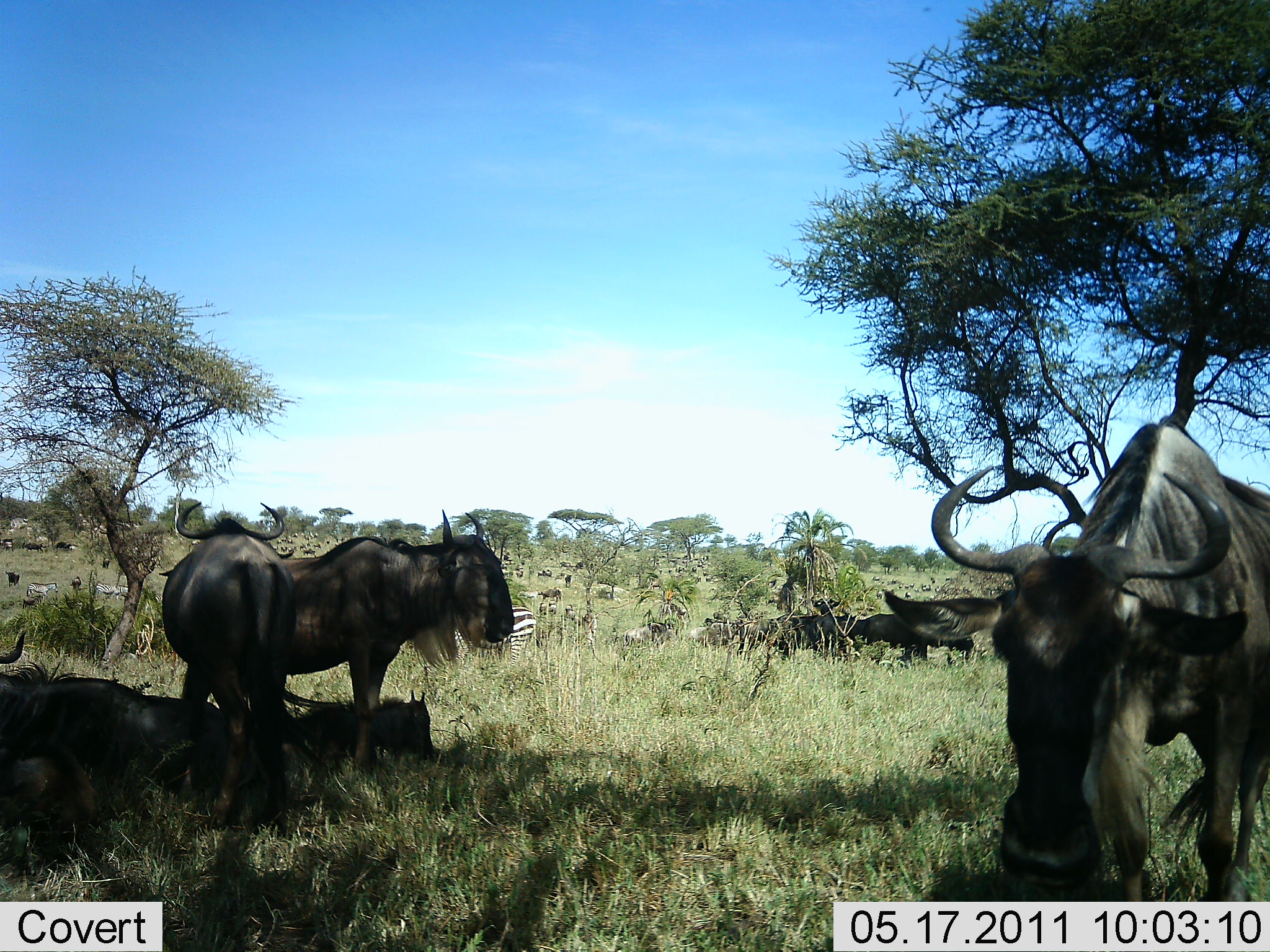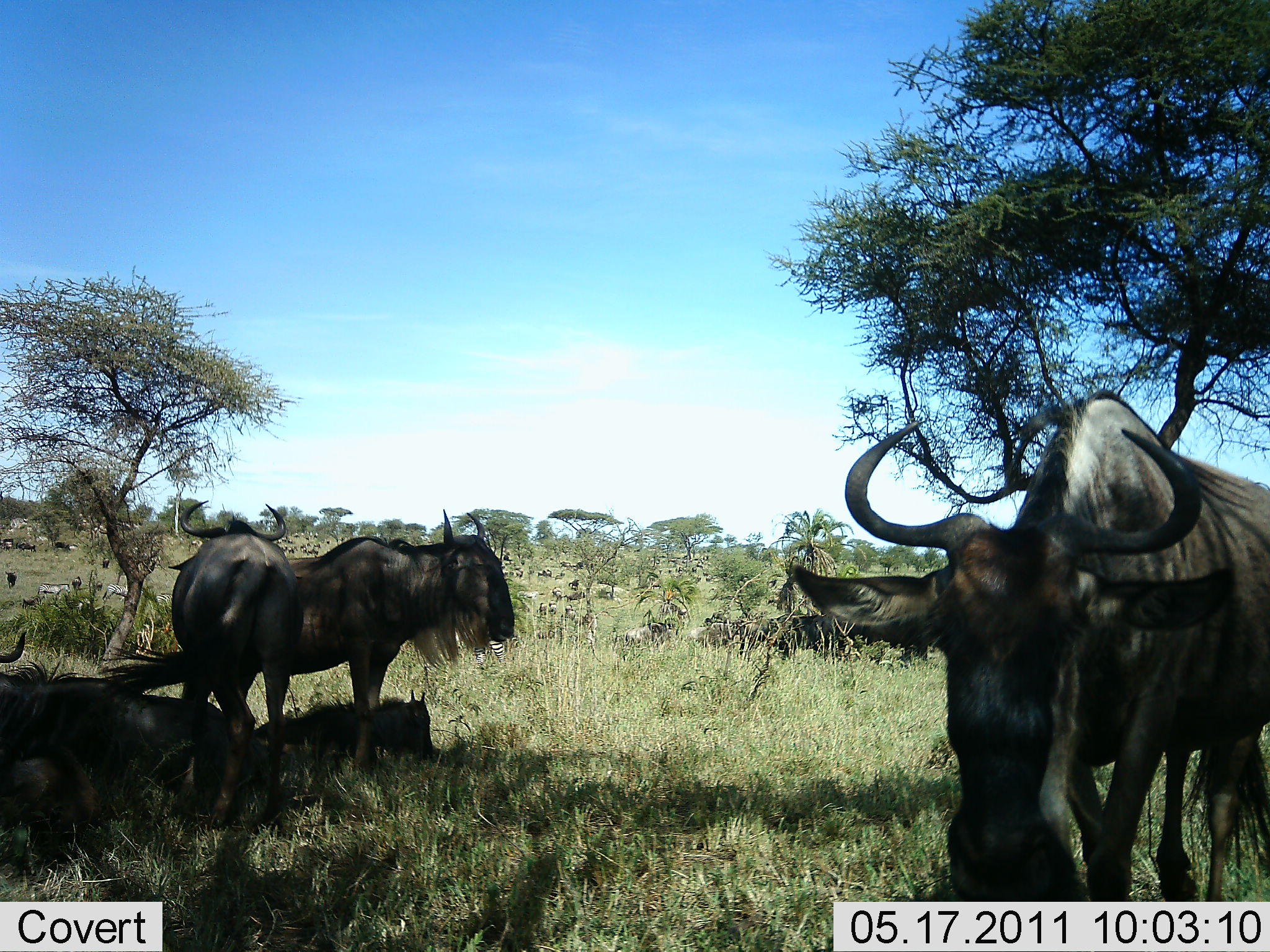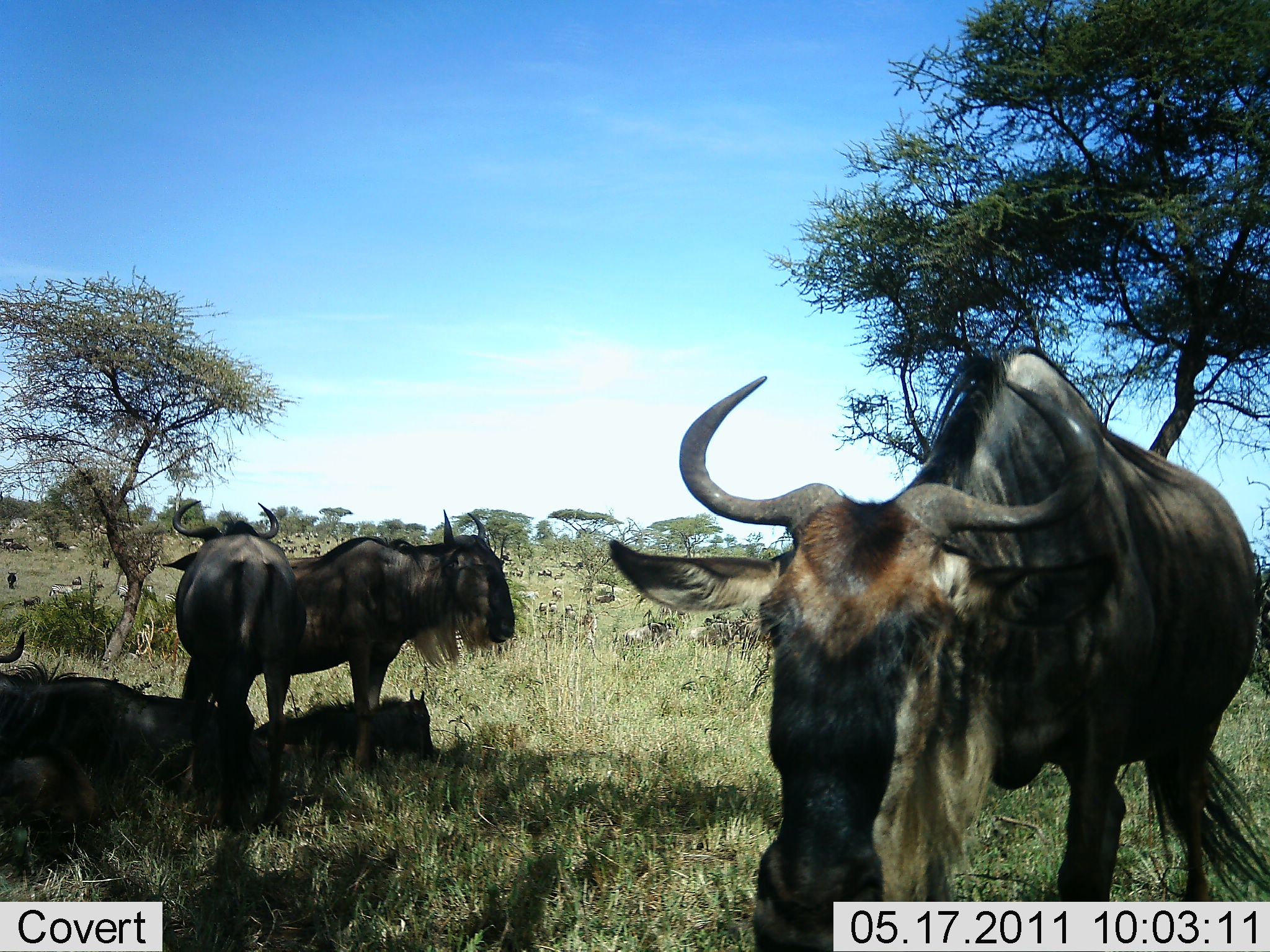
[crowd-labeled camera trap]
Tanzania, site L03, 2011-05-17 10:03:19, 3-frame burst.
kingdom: Animalia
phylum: Chordata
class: Mammalia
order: Artiodactyla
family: Bovidae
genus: Connochaetes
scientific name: Connochaetes taurinus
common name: blue wildebeest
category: wildebeest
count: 6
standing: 75%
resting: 70%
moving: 55%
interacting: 10%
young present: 25%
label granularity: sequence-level